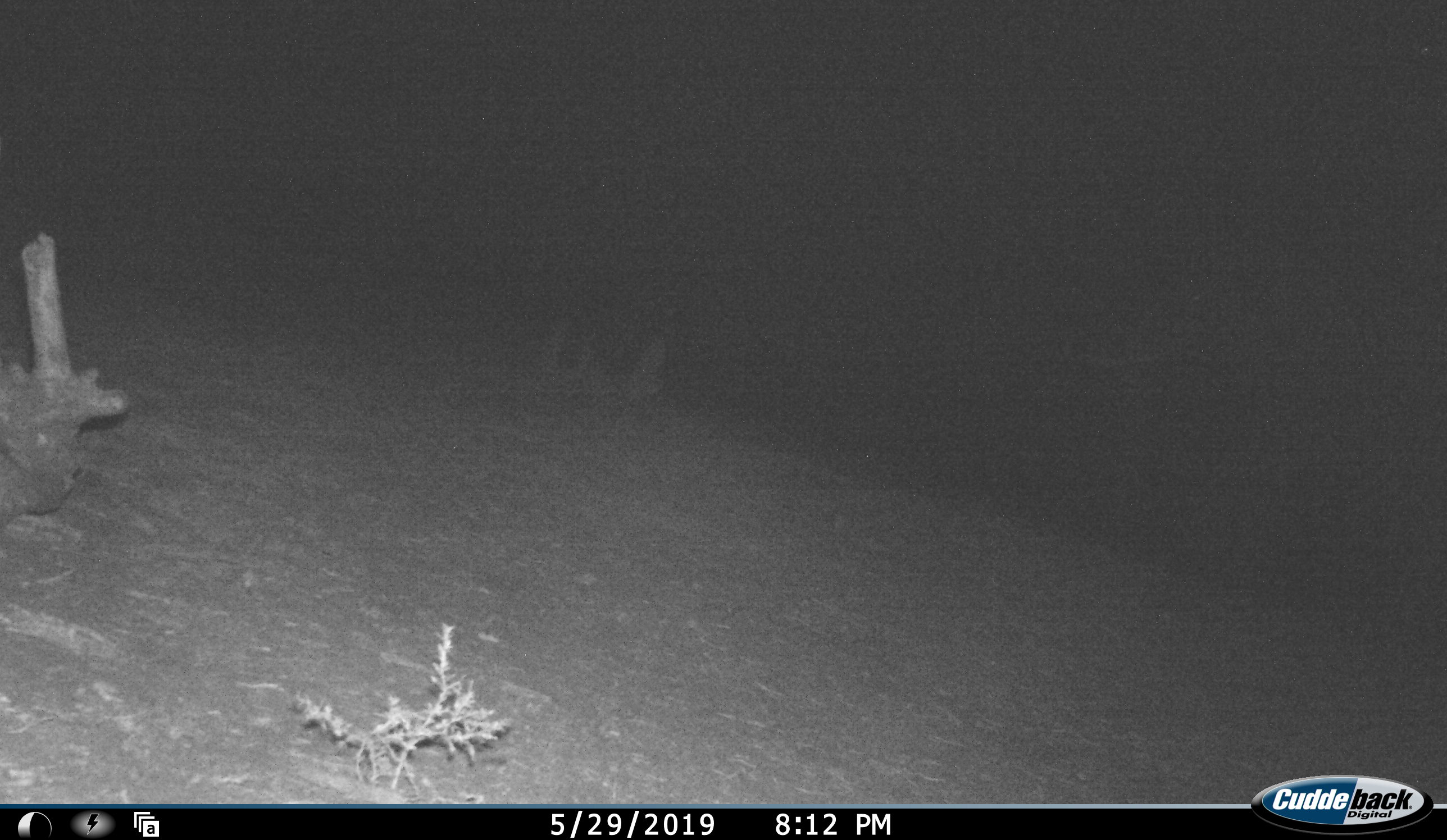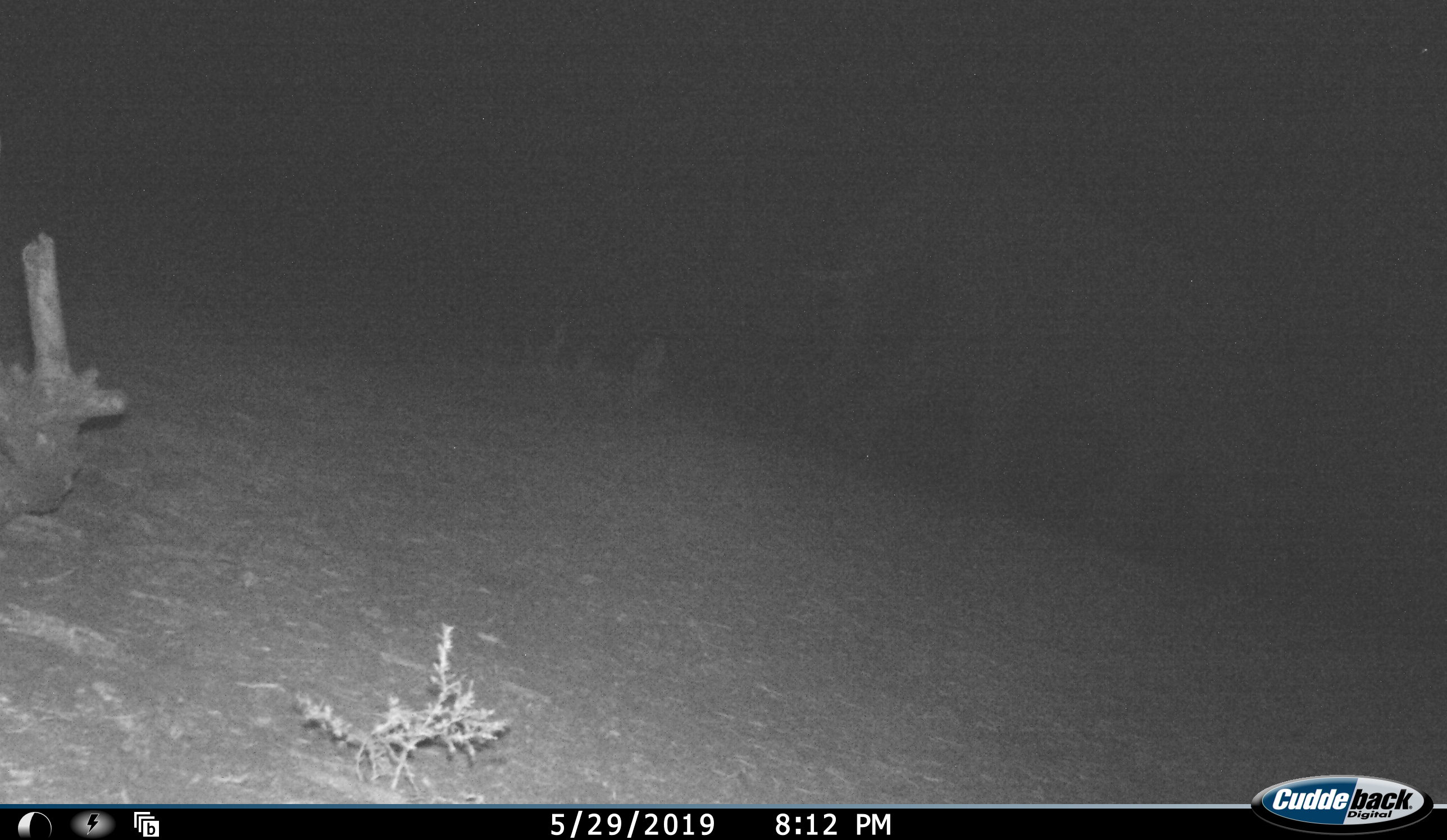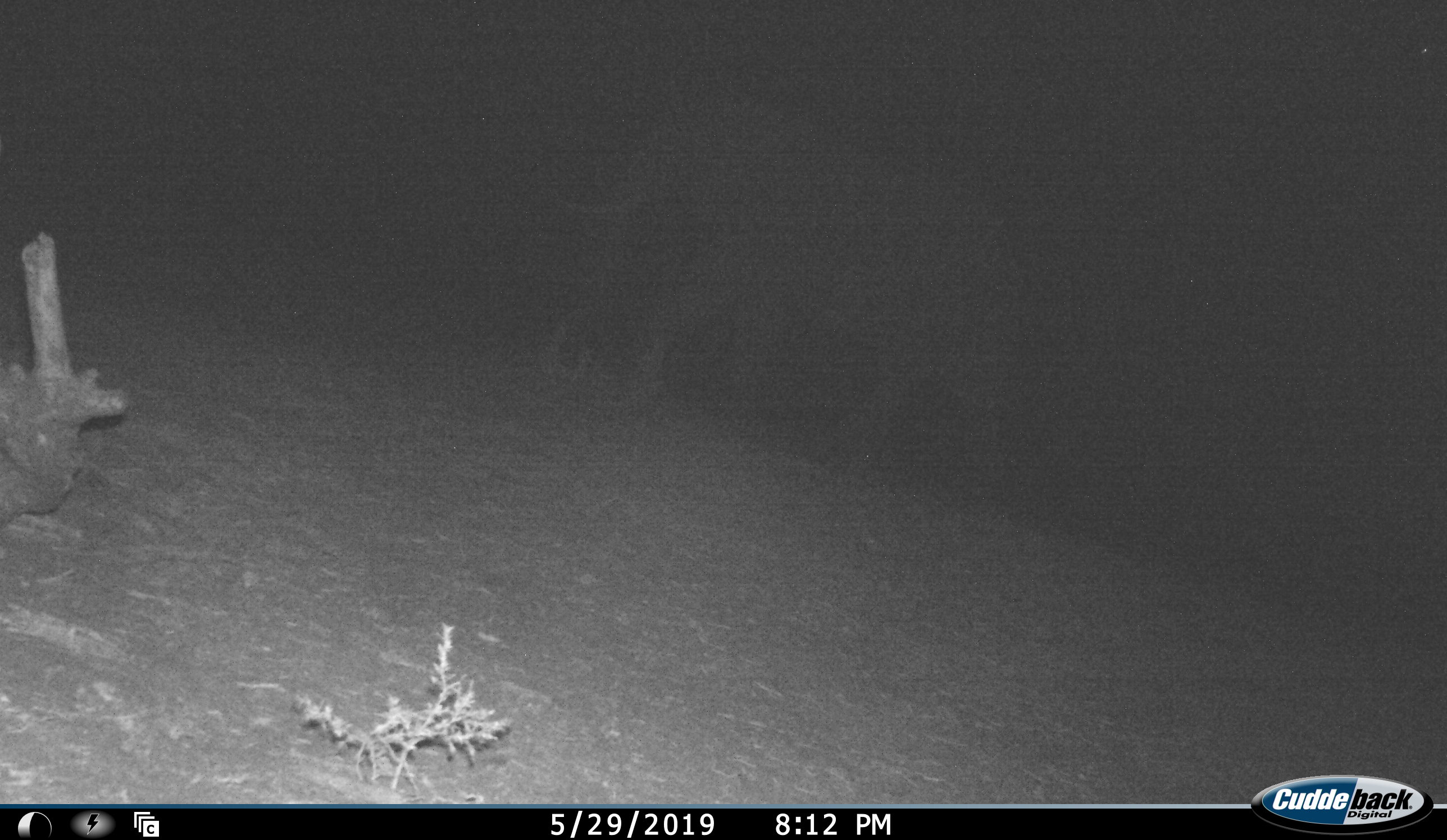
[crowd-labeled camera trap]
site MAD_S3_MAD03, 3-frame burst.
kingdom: Animalia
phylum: Chordata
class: Mammalia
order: Proboscidea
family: Elephantidae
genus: Loxodonta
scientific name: Loxodonta africana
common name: african bush elephant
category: elephant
Elephant (african bush elephant) (Loxodonta africana), count 1. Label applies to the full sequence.